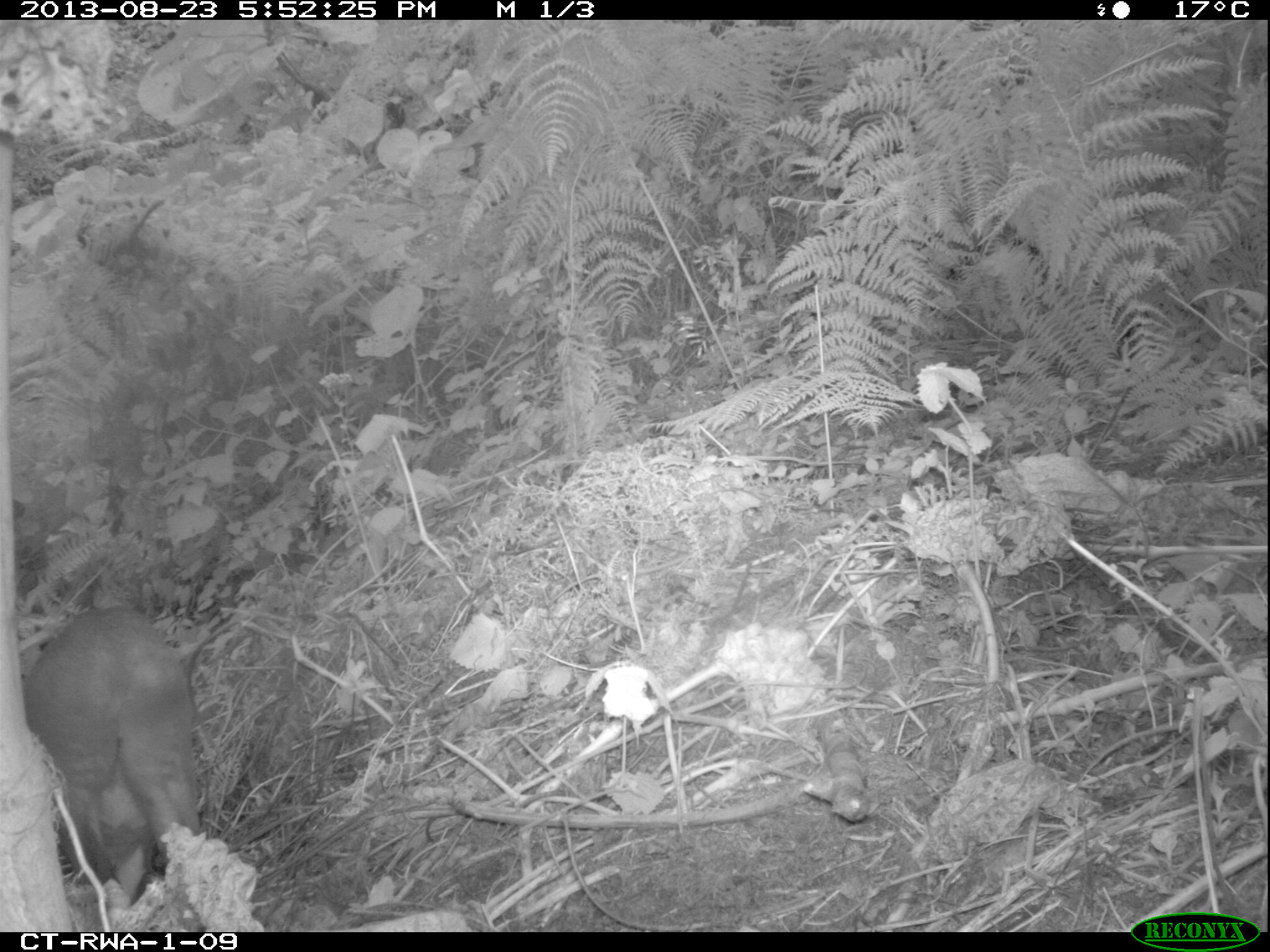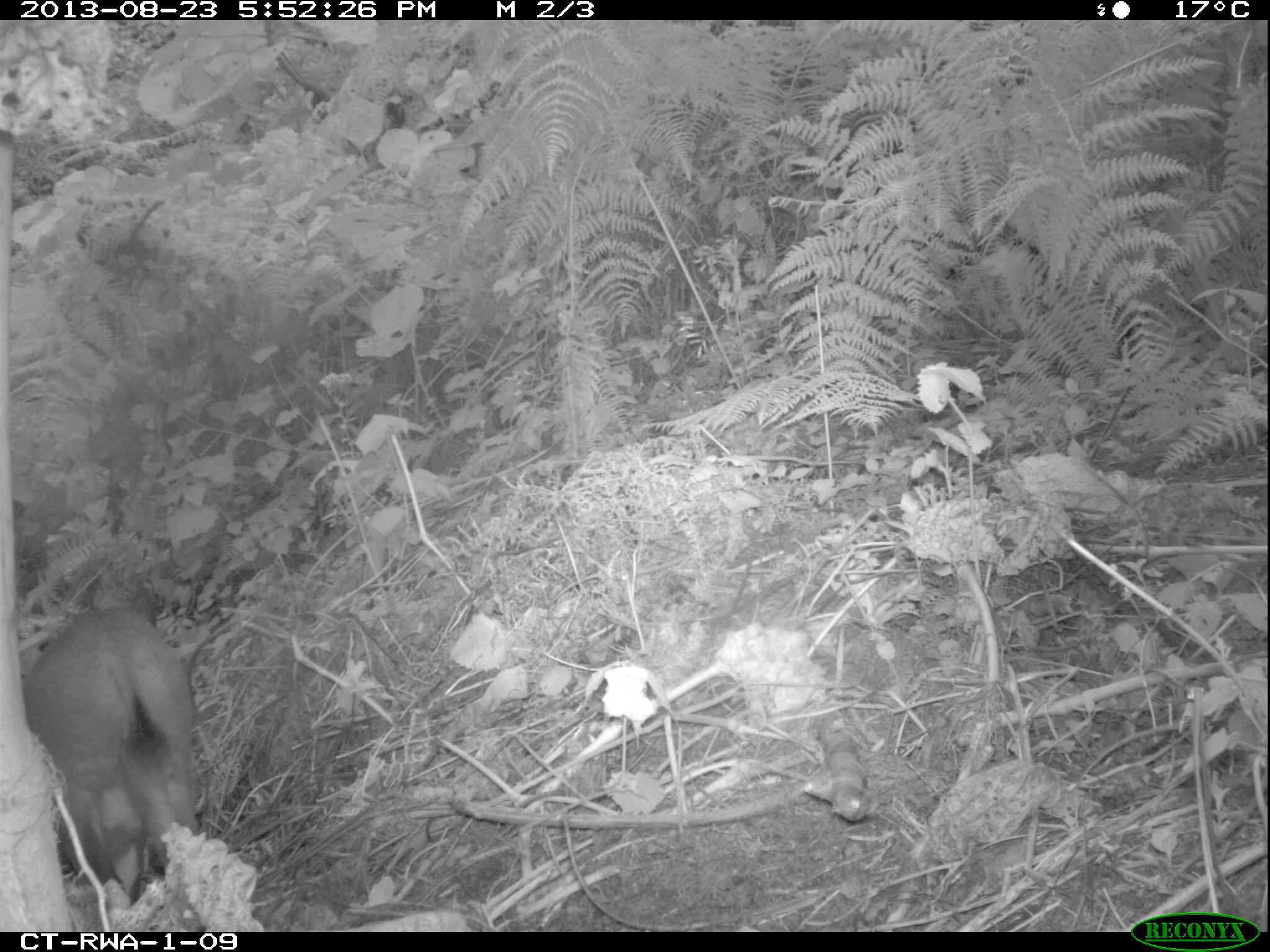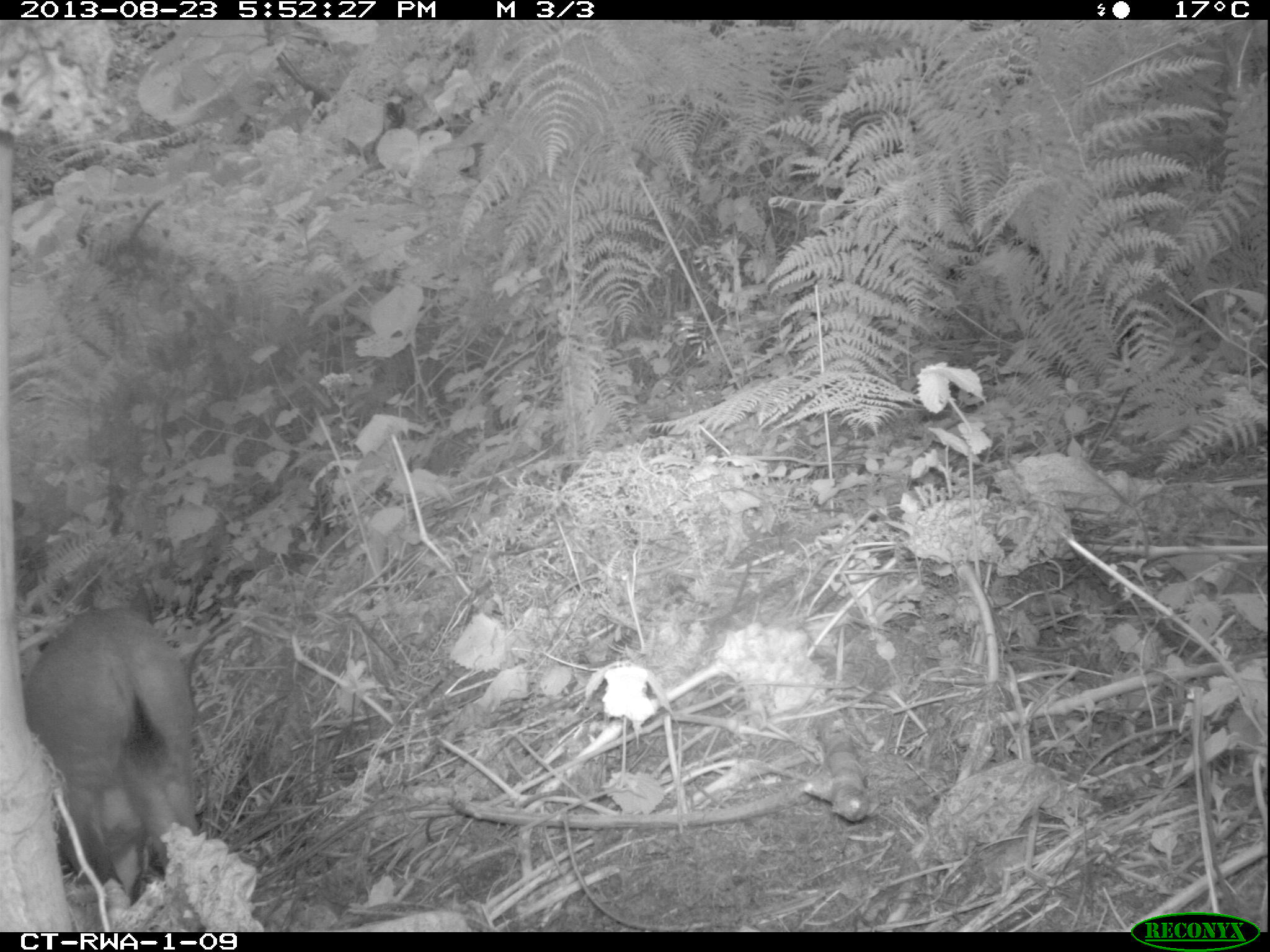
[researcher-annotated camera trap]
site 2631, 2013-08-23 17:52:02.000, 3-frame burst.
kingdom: Animalia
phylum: Chordata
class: Mammalia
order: Artiodactyla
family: Bovidae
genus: Cephalophus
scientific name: Cephalophus nigrifrons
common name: black-fronted duiker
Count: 1.